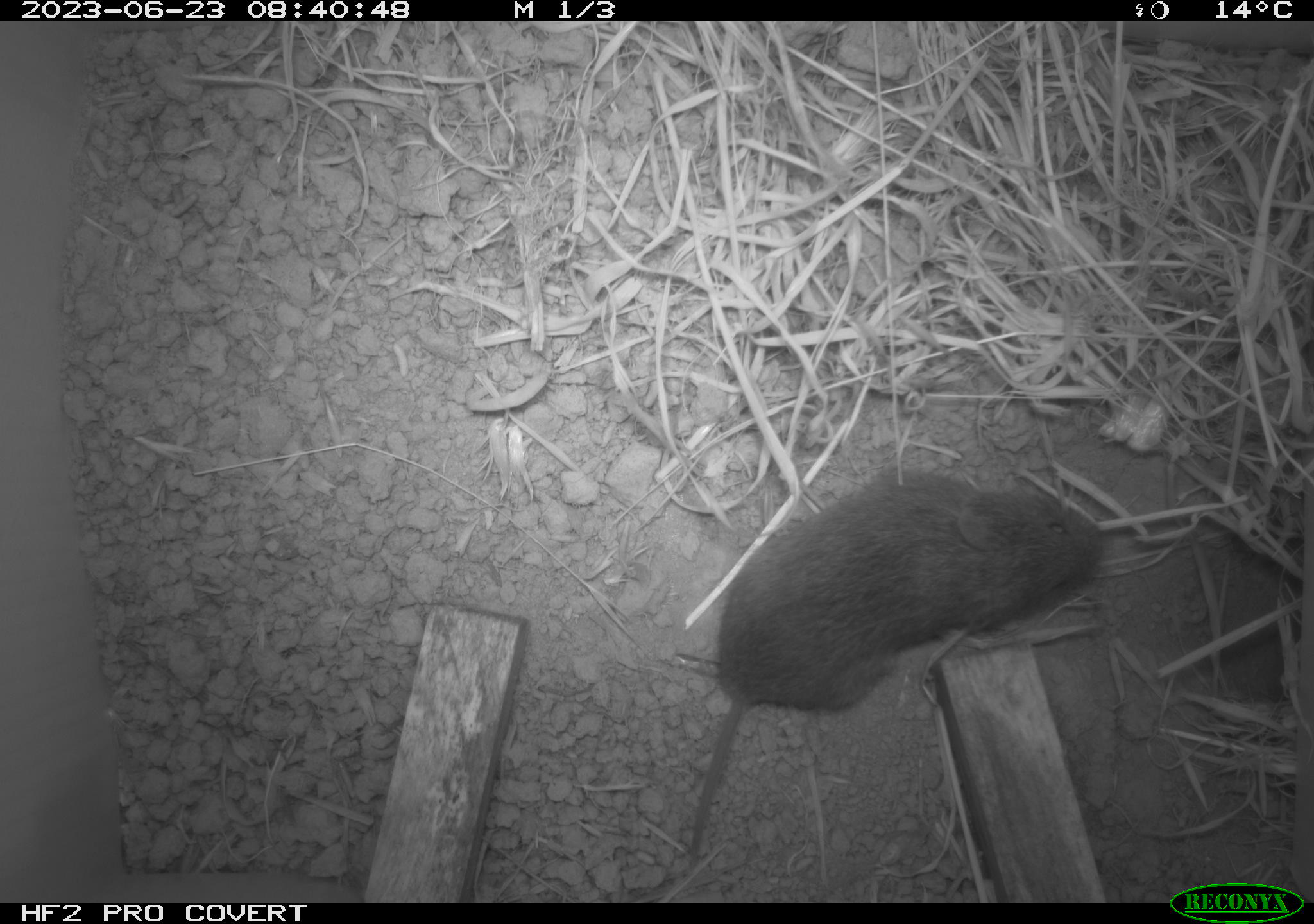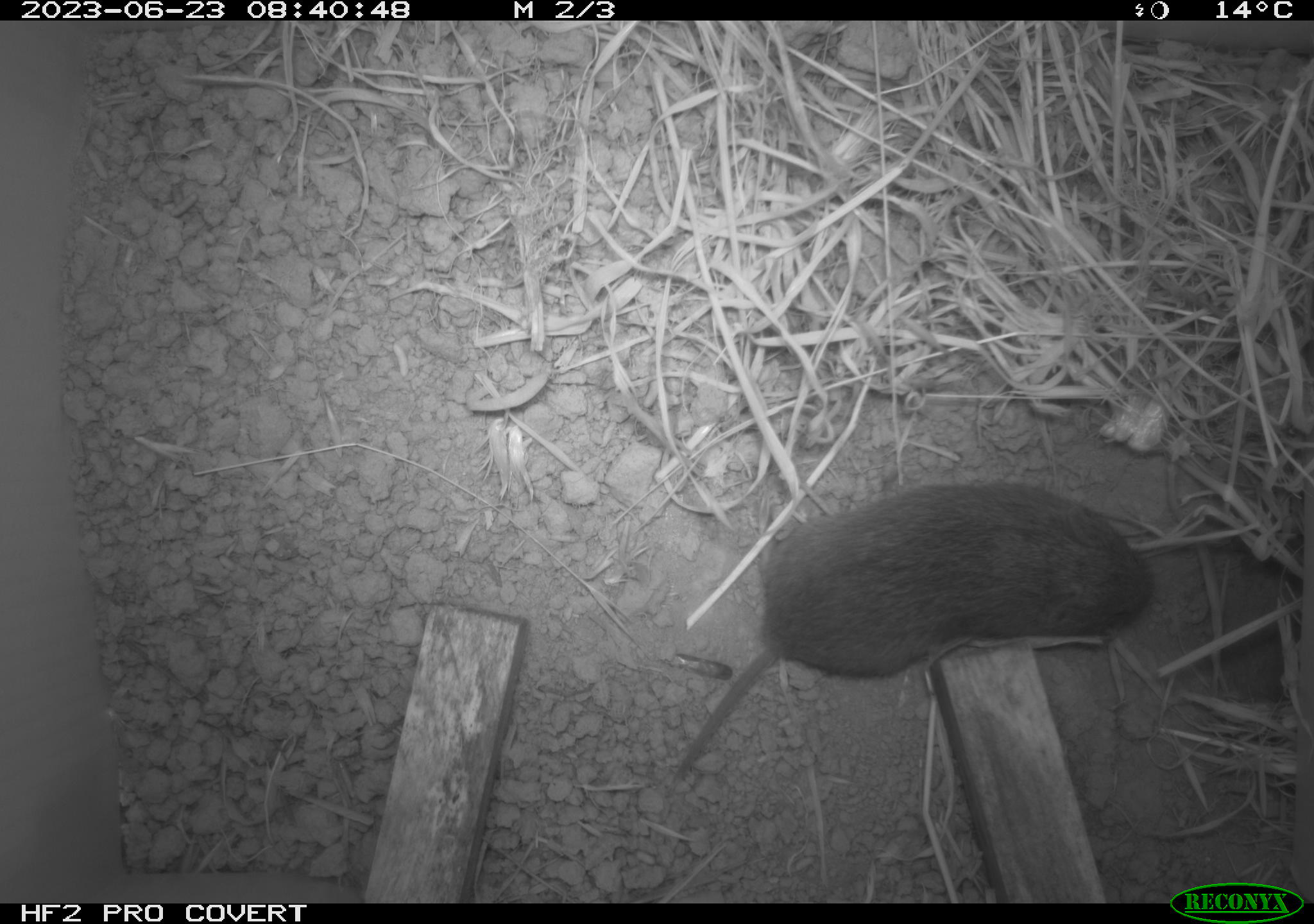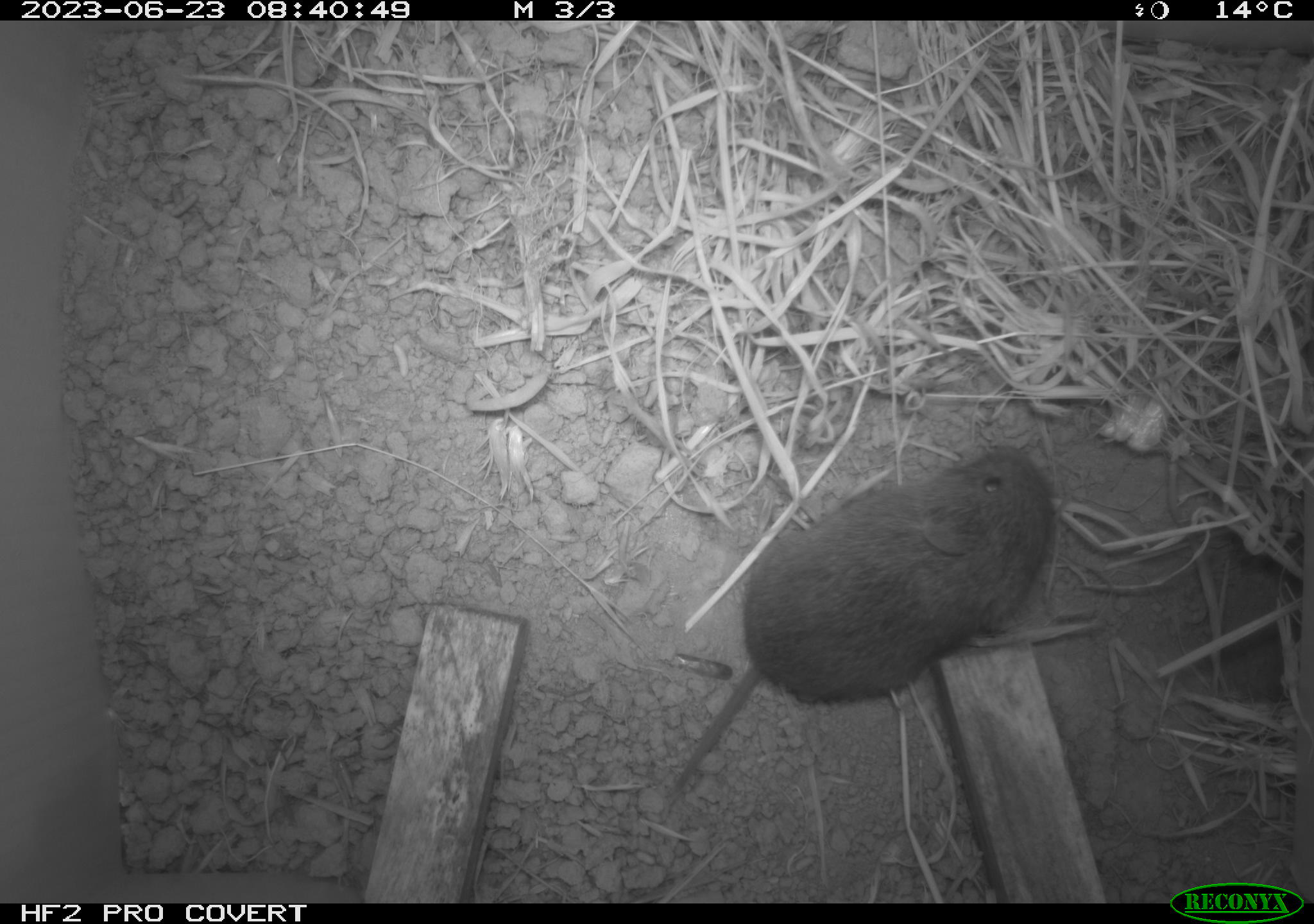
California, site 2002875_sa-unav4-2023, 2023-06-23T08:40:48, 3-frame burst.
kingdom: Animalia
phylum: Chordata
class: Mammalia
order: Rodentia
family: Cricetidae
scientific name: Arvicolinae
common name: voles, lemmings, and muskrats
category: arvicolinae subfamily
Arvicolinae subfamily (voles, lemmings, and muskrats) (Arvicolinae).